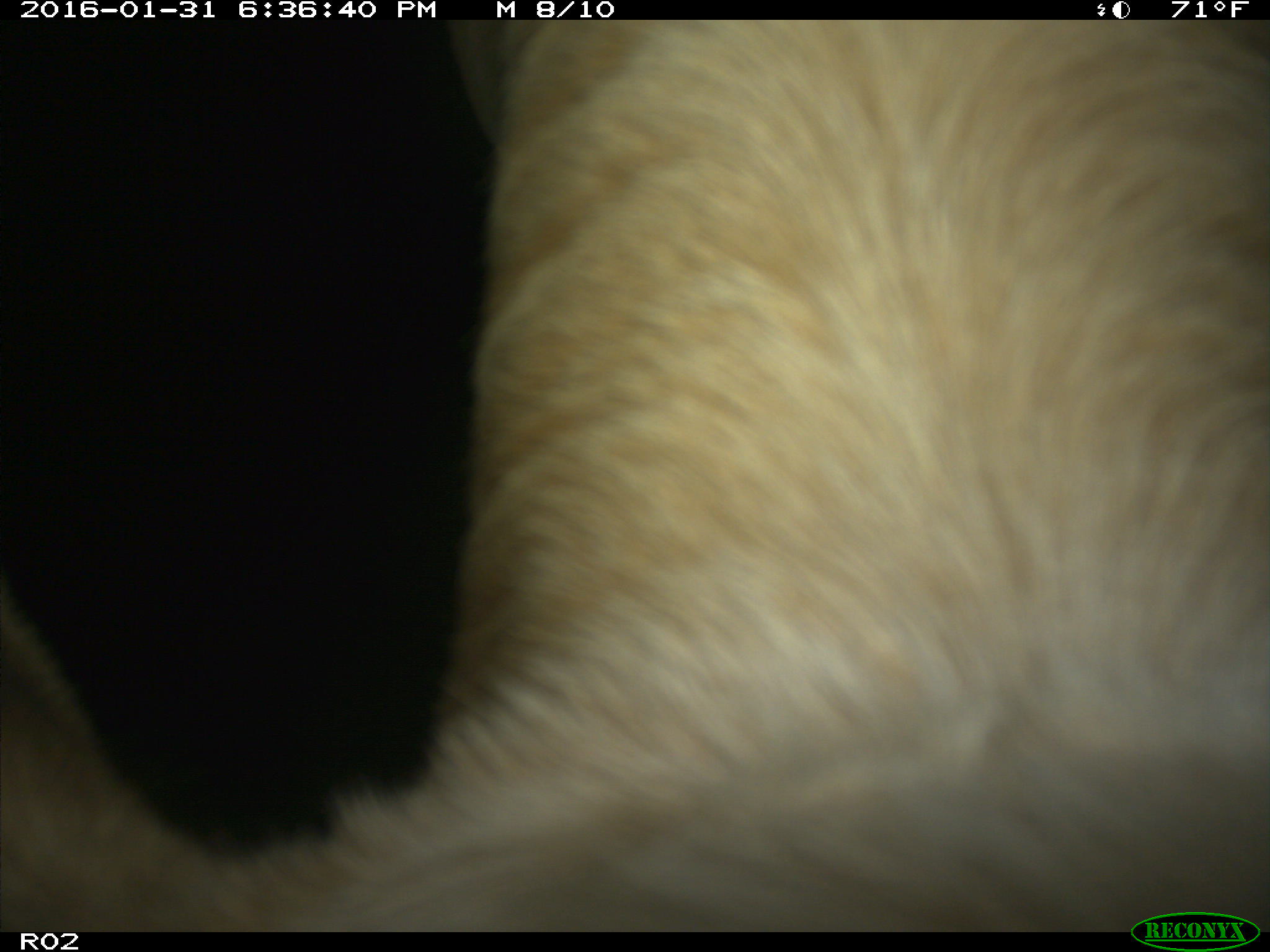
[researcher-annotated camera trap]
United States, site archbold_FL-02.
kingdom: Animalia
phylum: Chordata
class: Mammalia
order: Artiodactyla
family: Bovidae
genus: Bos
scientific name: Bos taurus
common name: domestic cow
Bos taurus (domestic cow).